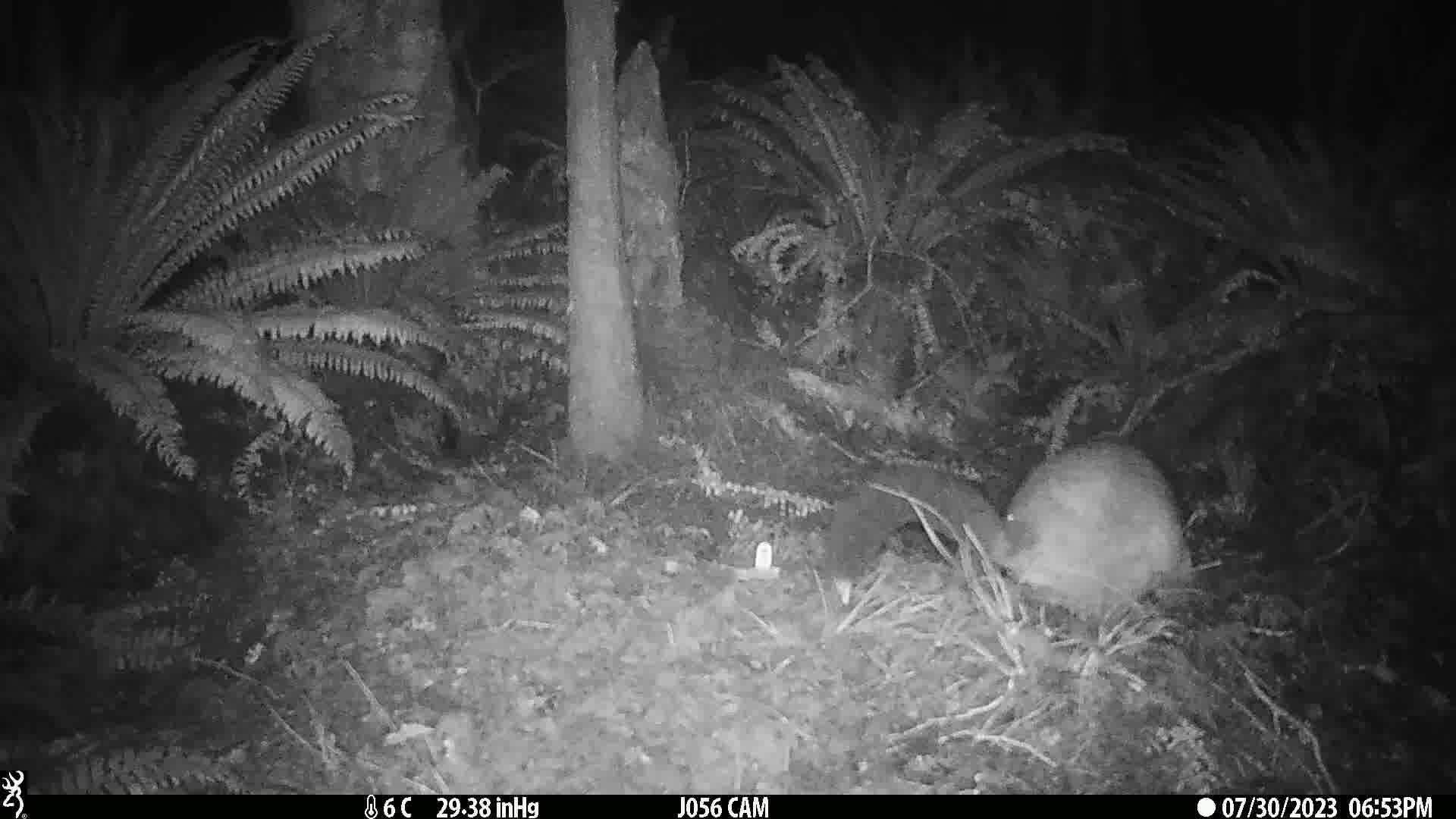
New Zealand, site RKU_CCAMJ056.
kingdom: Animalia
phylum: Chordata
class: Mammalia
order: Diprotodontia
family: Phalangeridae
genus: Trichosurus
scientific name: Trichosurus vulpecula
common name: common brushtail possum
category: possum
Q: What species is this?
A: Possum (common brushtail possum) (Trichosurus vulpecula).